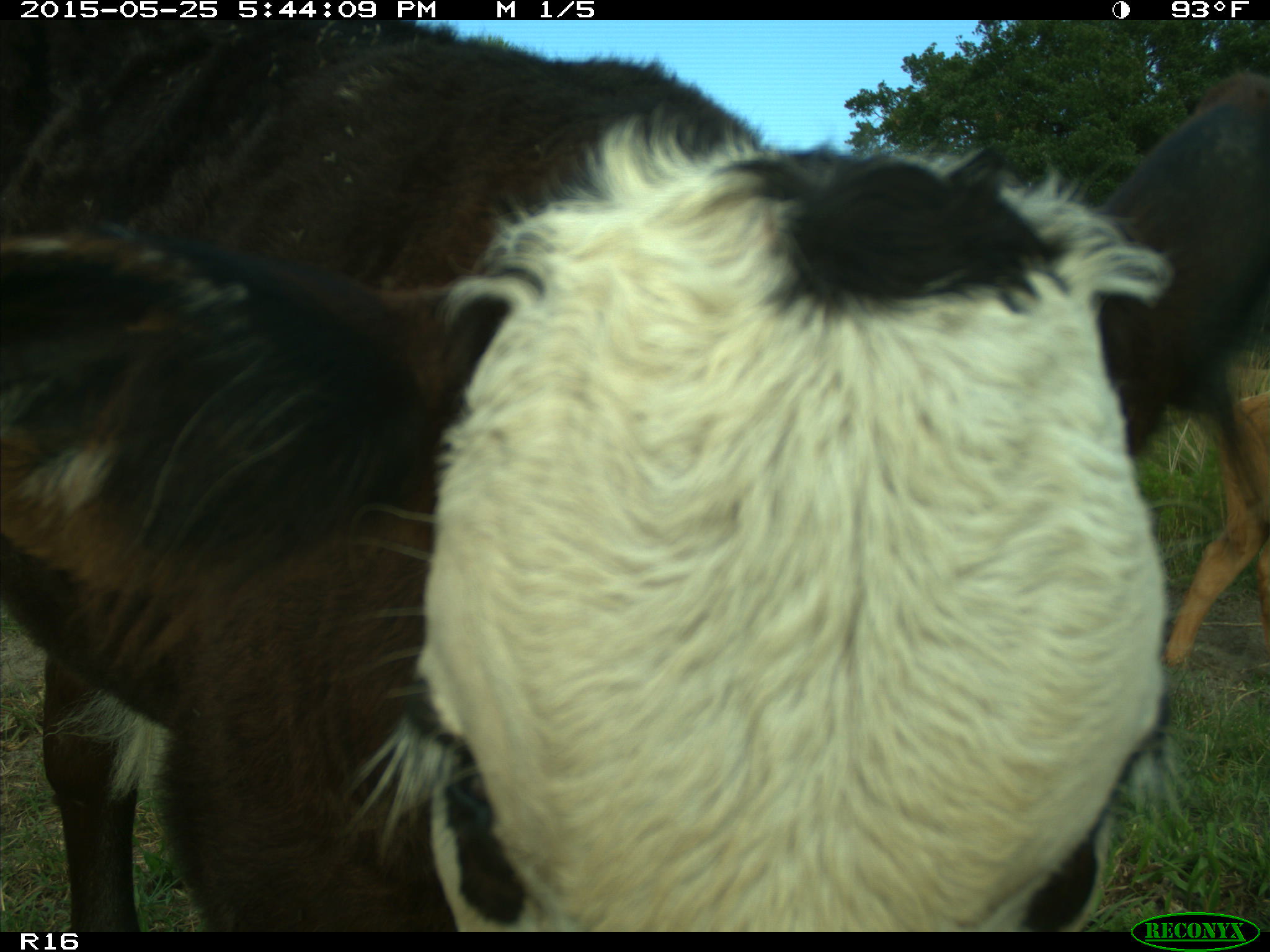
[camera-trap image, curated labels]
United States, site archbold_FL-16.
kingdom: Animalia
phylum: Chordata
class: Mammalia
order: Artiodactyla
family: Bovidae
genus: Bos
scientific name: Bos taurus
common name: domestic cow